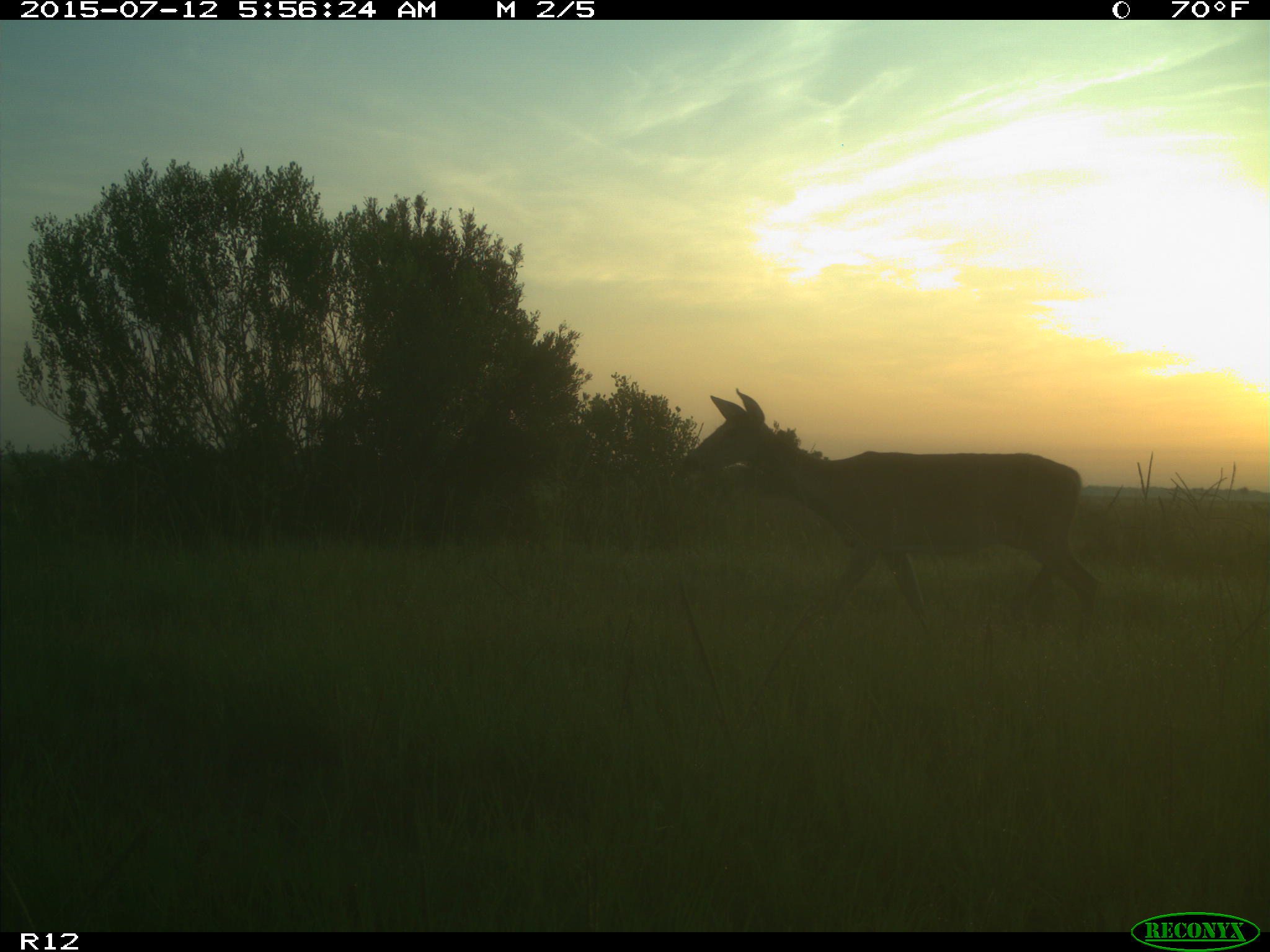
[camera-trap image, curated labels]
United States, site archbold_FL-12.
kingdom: Animalia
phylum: Chordata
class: Mammalia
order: Artiodactyla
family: Cervidae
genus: Odocoileus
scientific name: Odocoileus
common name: deer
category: unidentified deer